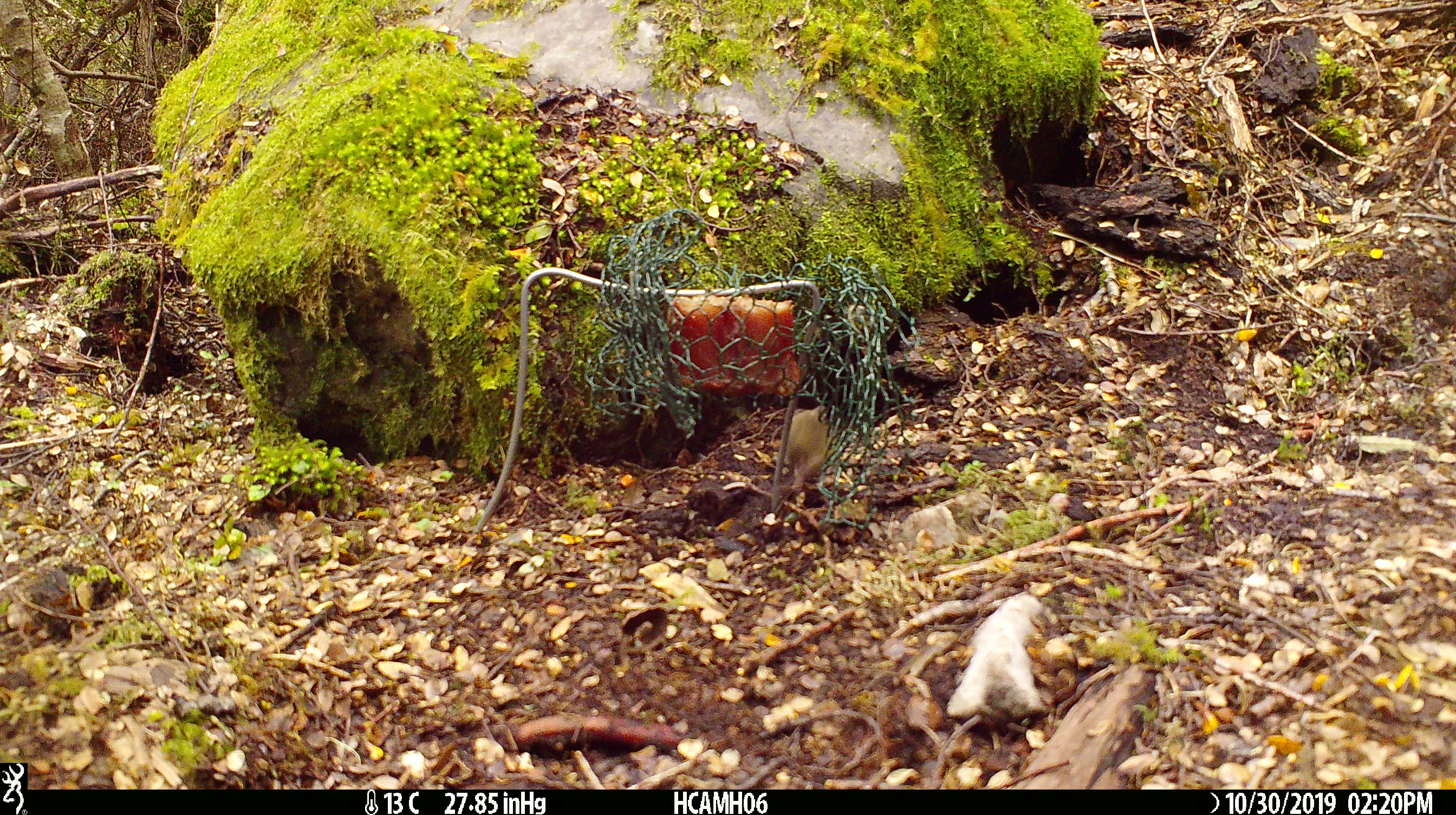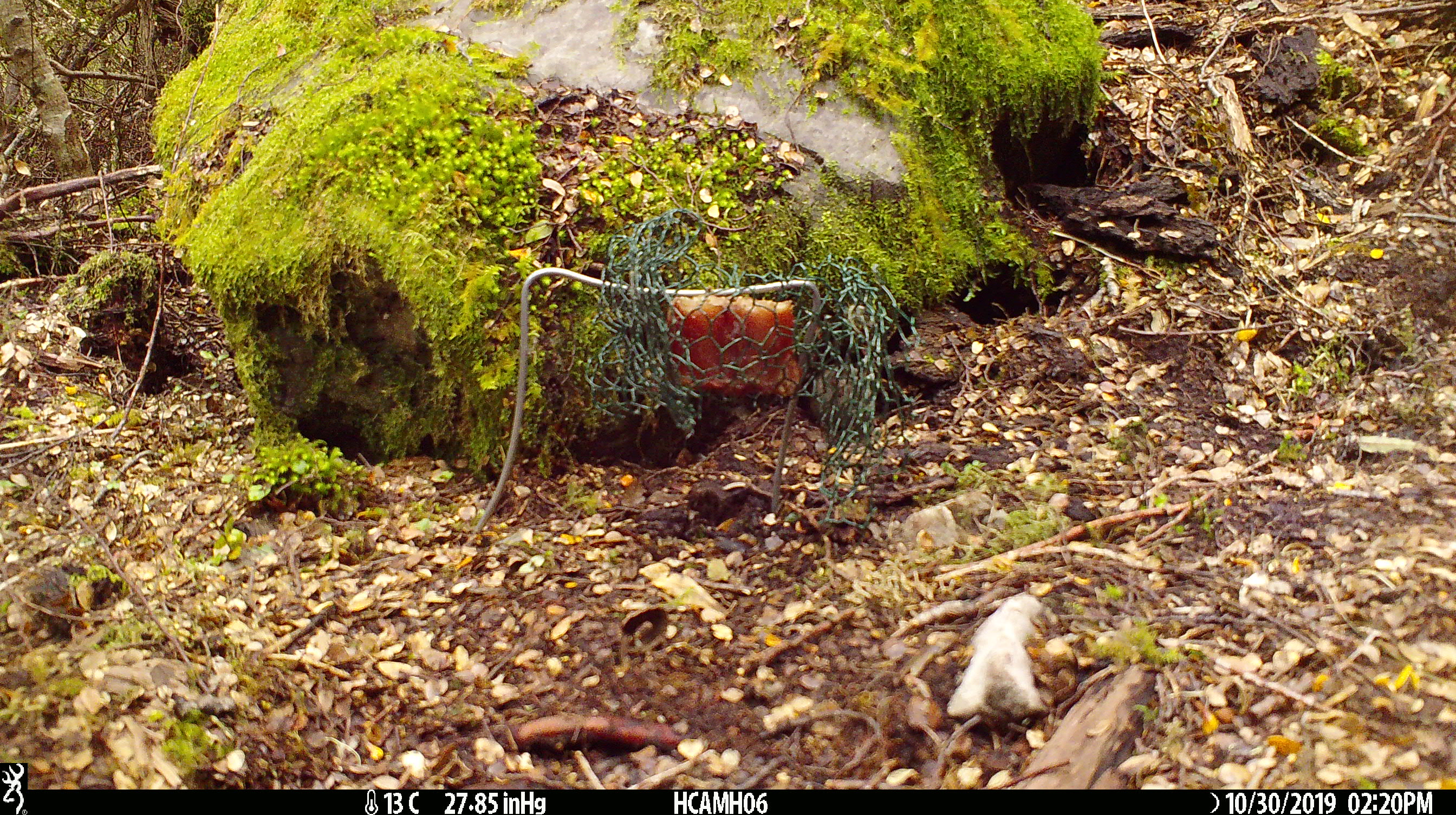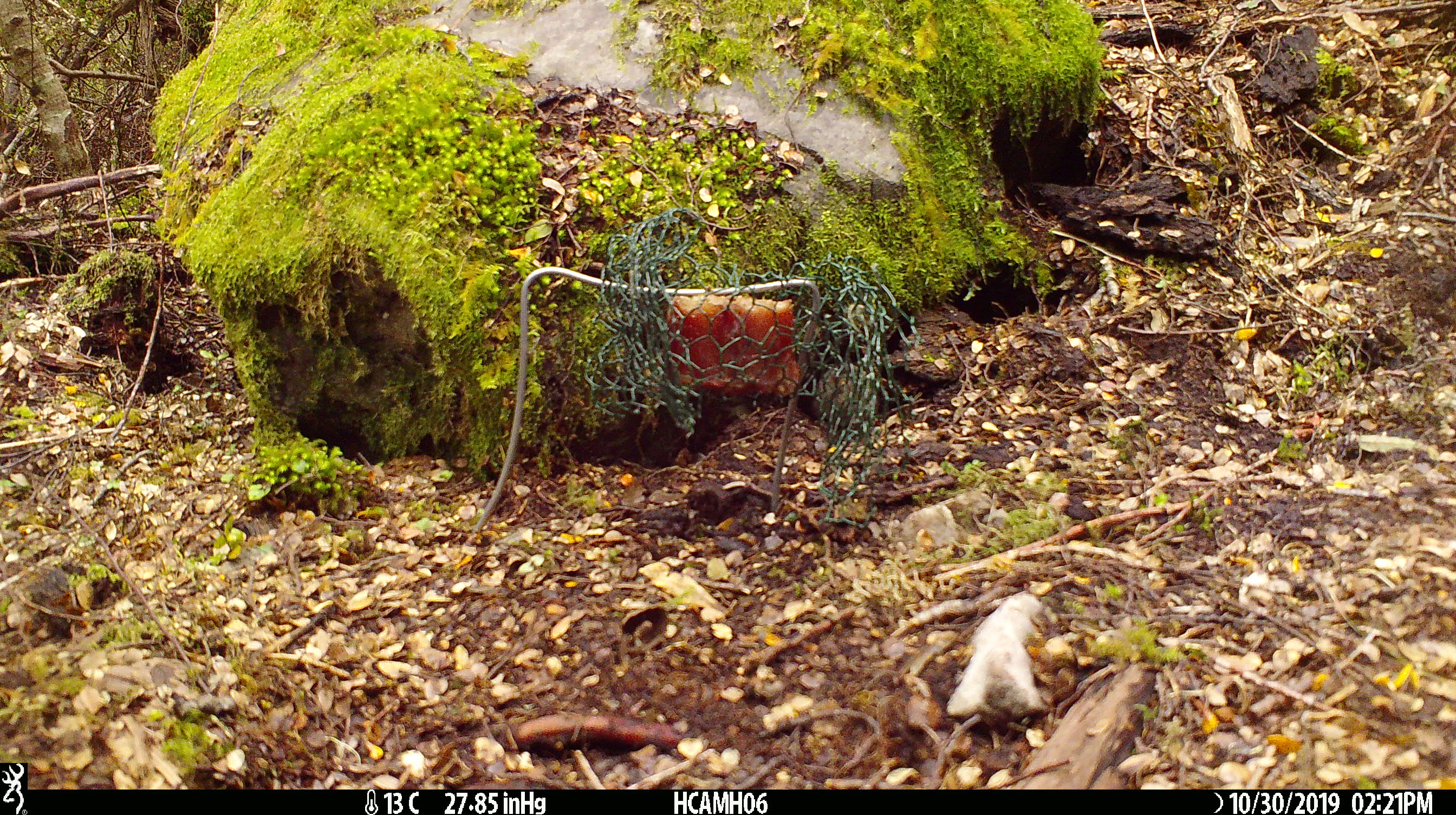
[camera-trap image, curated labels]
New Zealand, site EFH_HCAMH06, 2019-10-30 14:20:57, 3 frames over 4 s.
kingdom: Animalia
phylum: Chordata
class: Mammalia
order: Rodentia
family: Muridae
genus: Mus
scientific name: Mus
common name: mouse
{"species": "mouse (Mus)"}